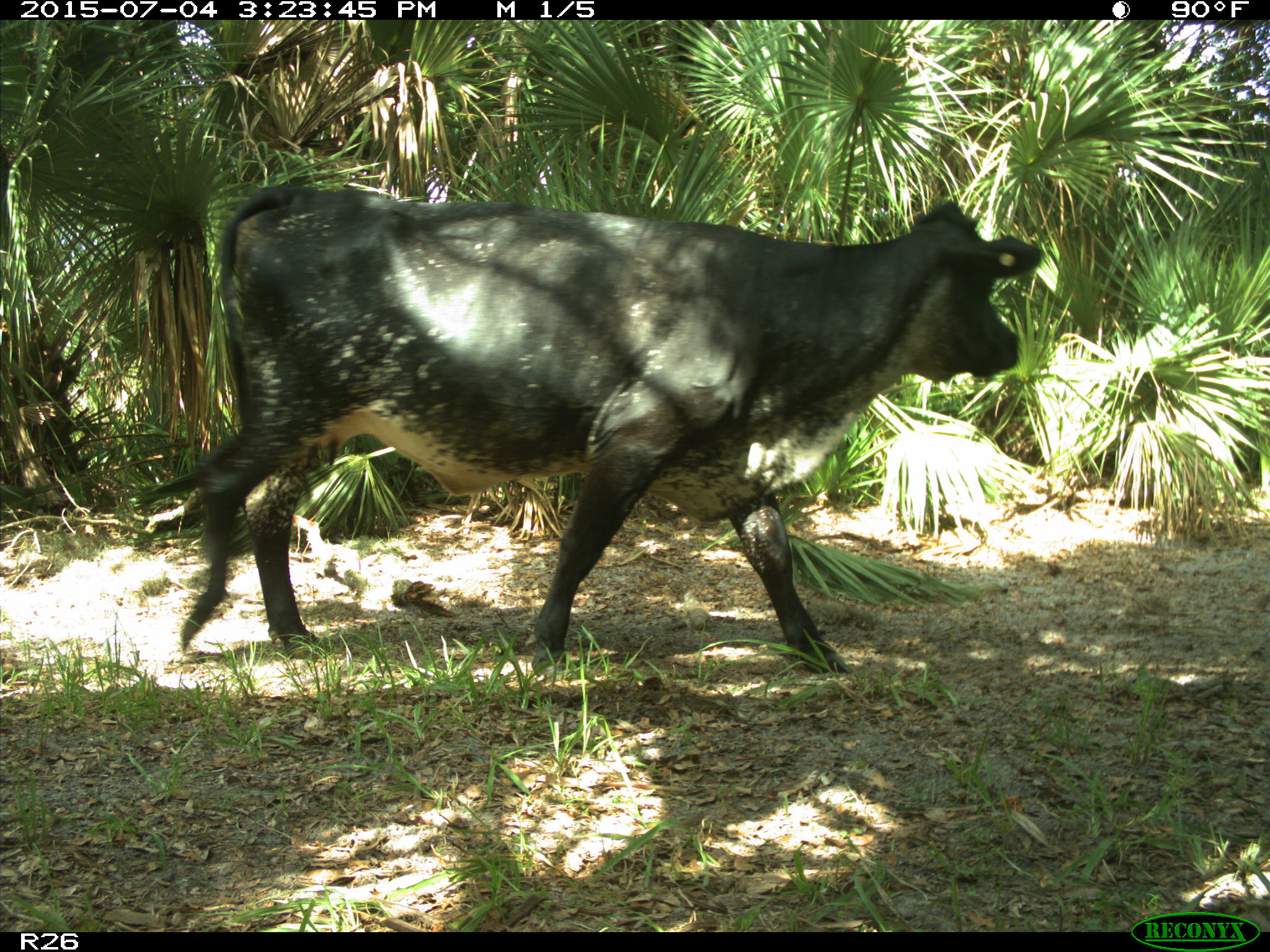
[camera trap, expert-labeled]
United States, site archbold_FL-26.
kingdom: Animalia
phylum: Chordata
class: Mammalia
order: Artiodactyla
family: Bovidae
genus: Bos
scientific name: Bos taurus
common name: domestic cow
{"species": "Bos taurus (domestic cow)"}